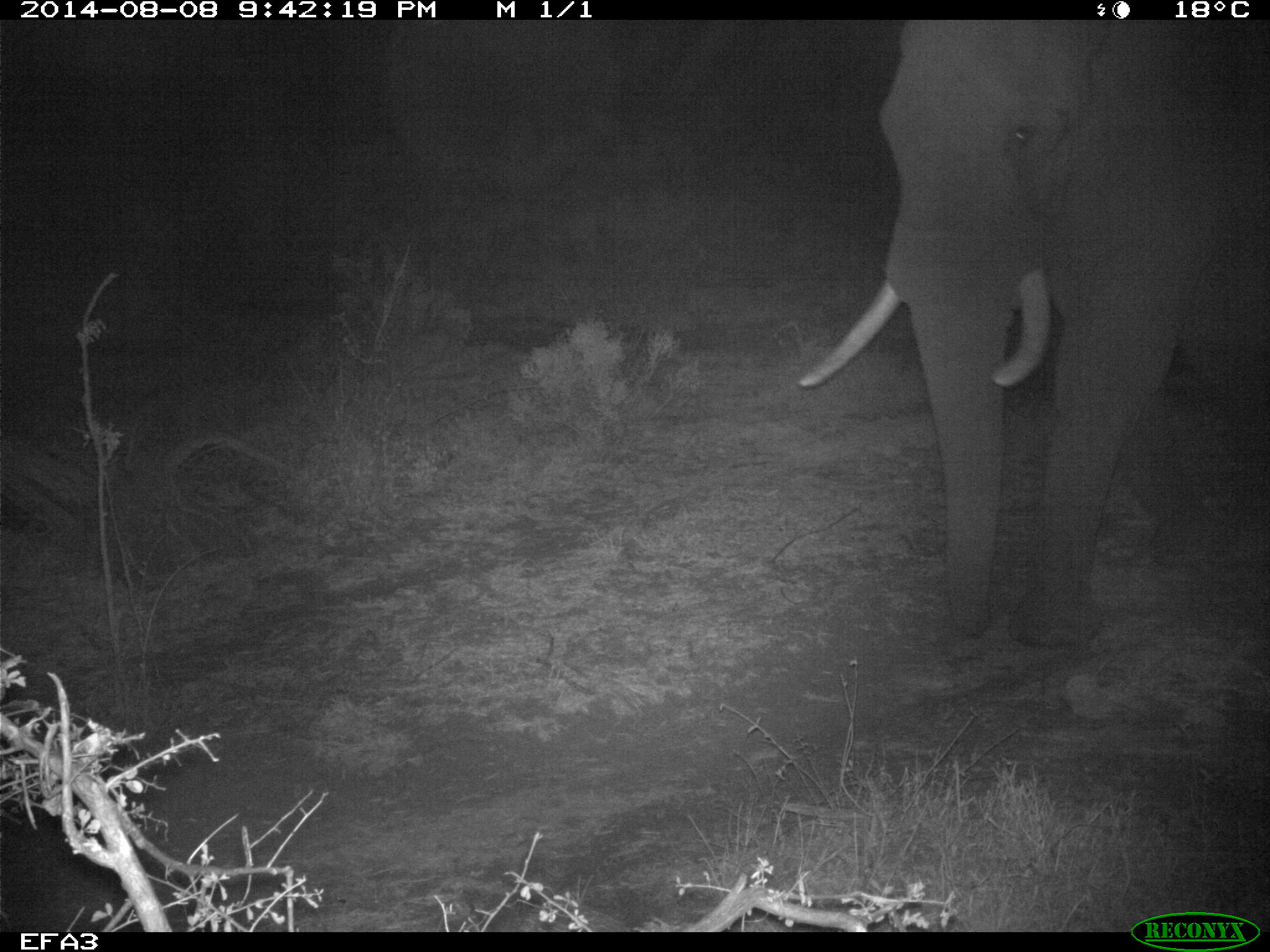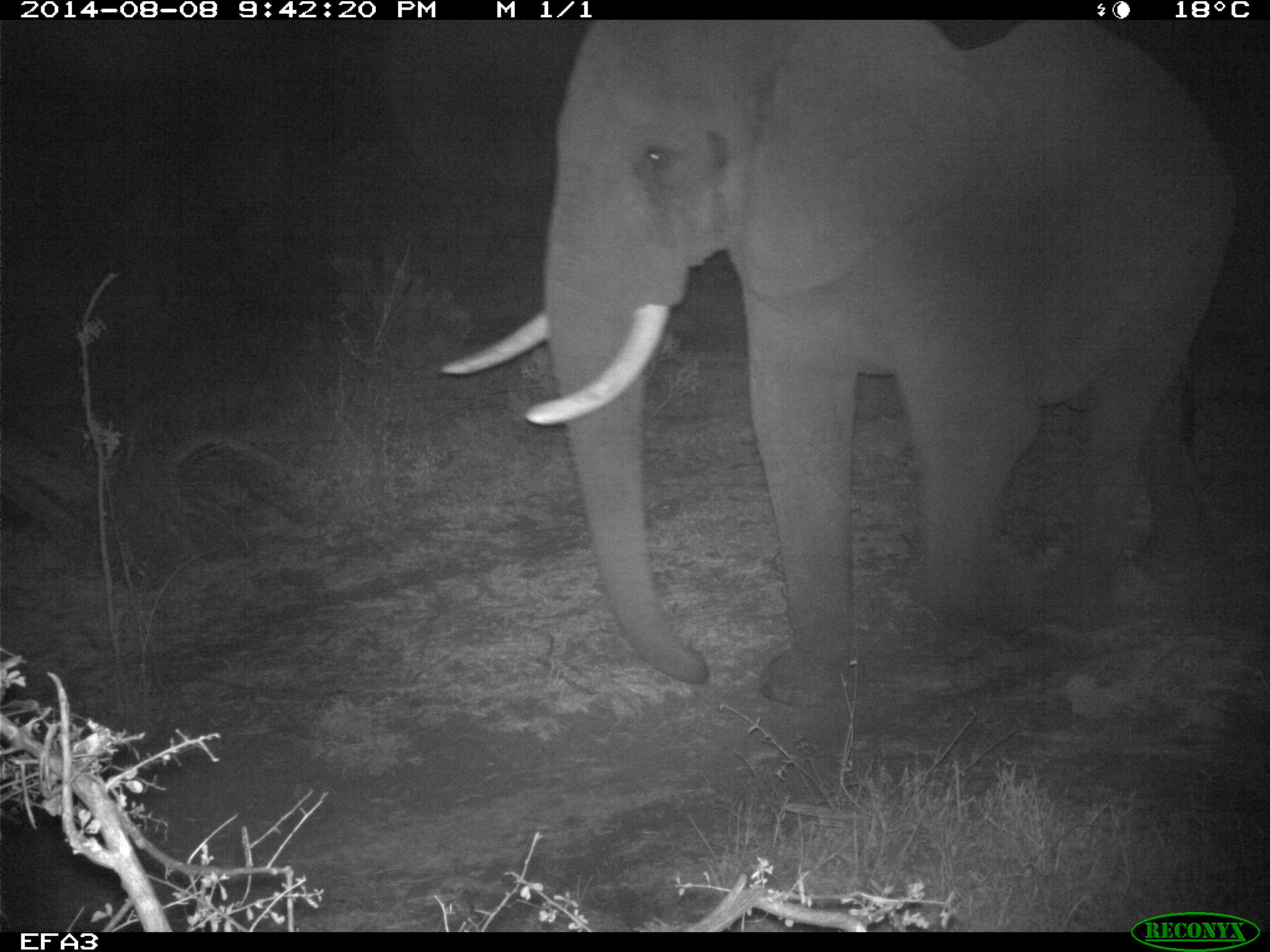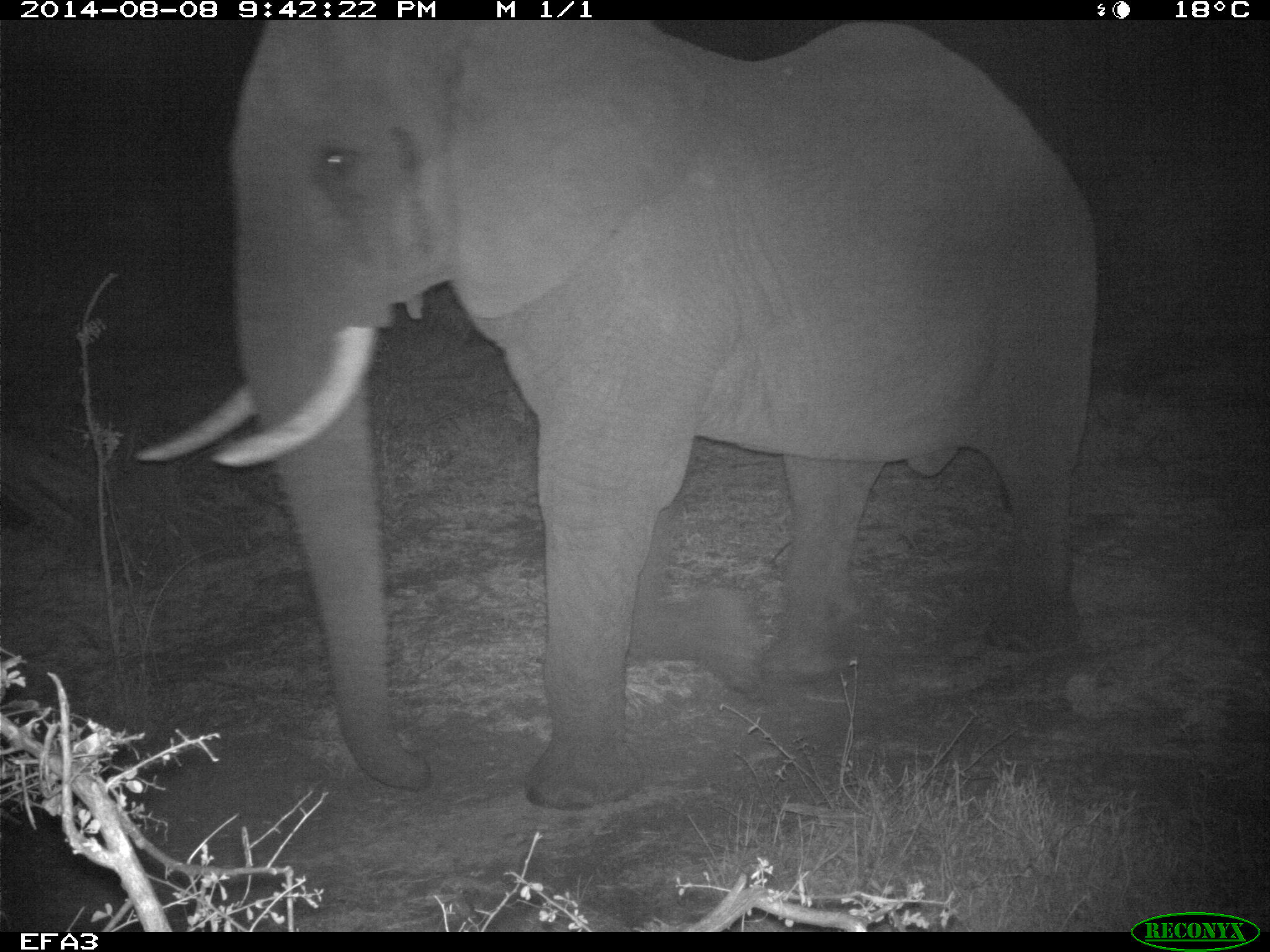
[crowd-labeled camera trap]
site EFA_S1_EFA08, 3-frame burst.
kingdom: Animalia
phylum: Chordata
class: Mammalia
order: Proboscidea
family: Elephantidae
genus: Loxodonta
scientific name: Loxodonta africana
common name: african bush elephant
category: elephant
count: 1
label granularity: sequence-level